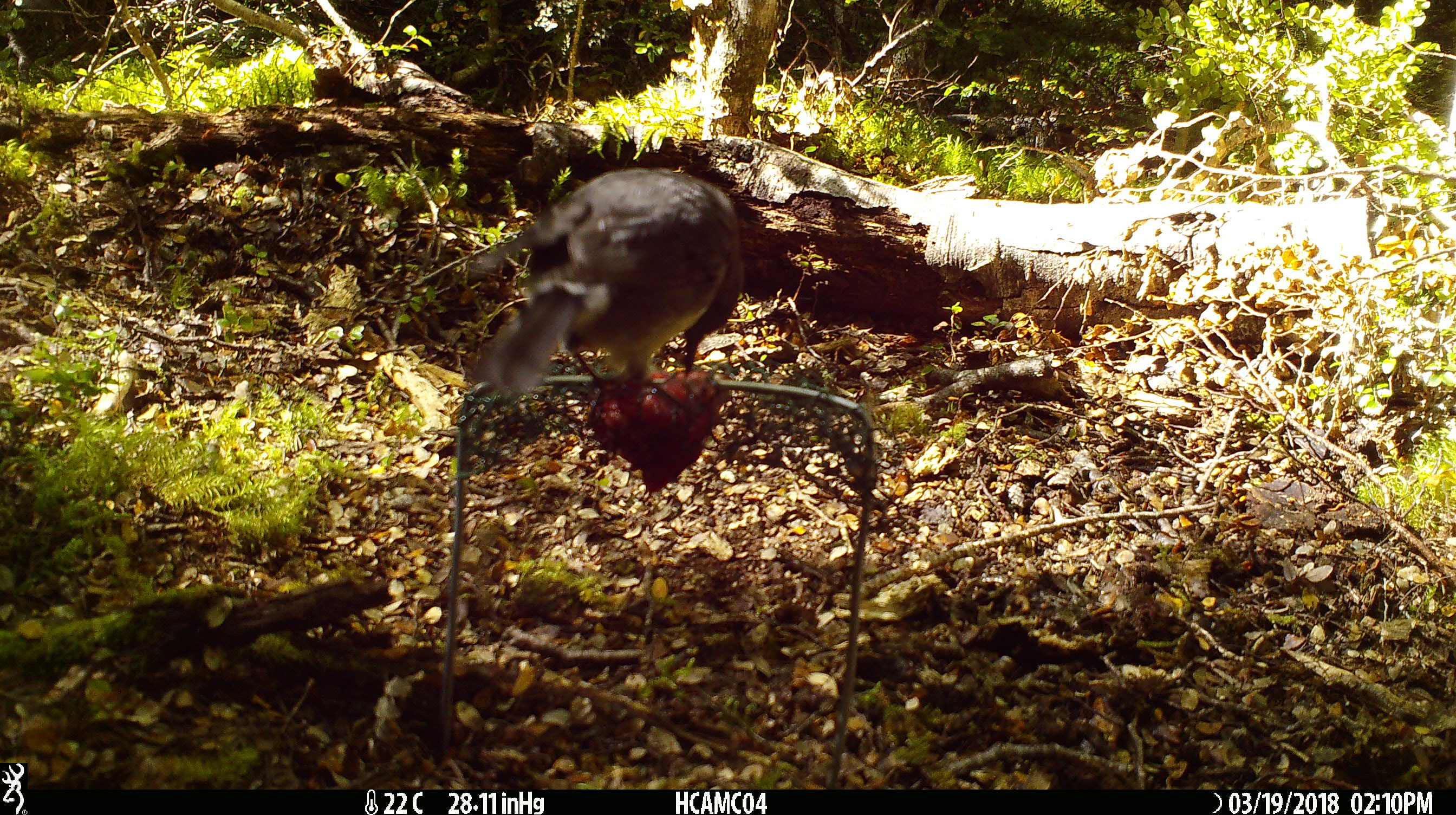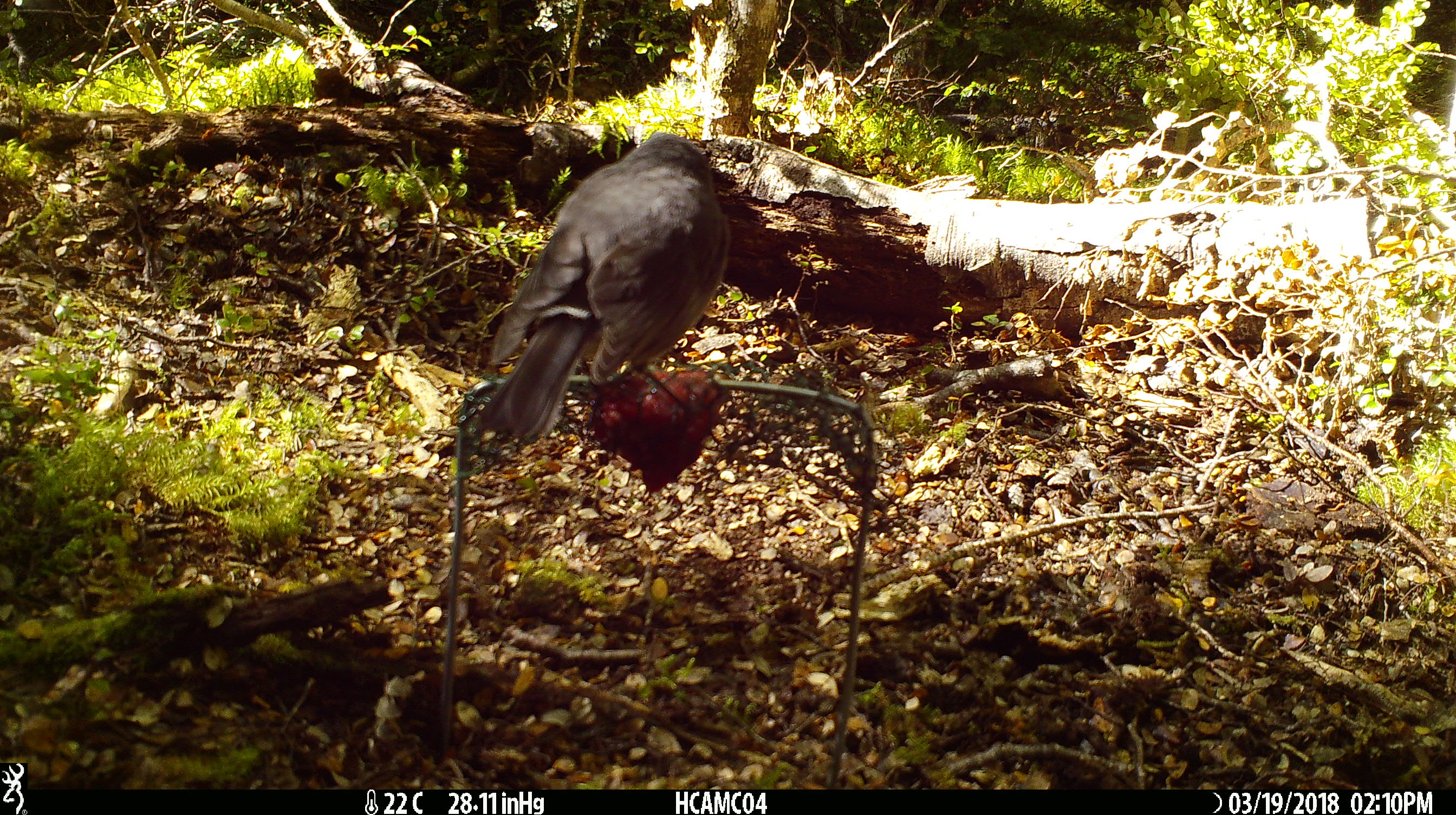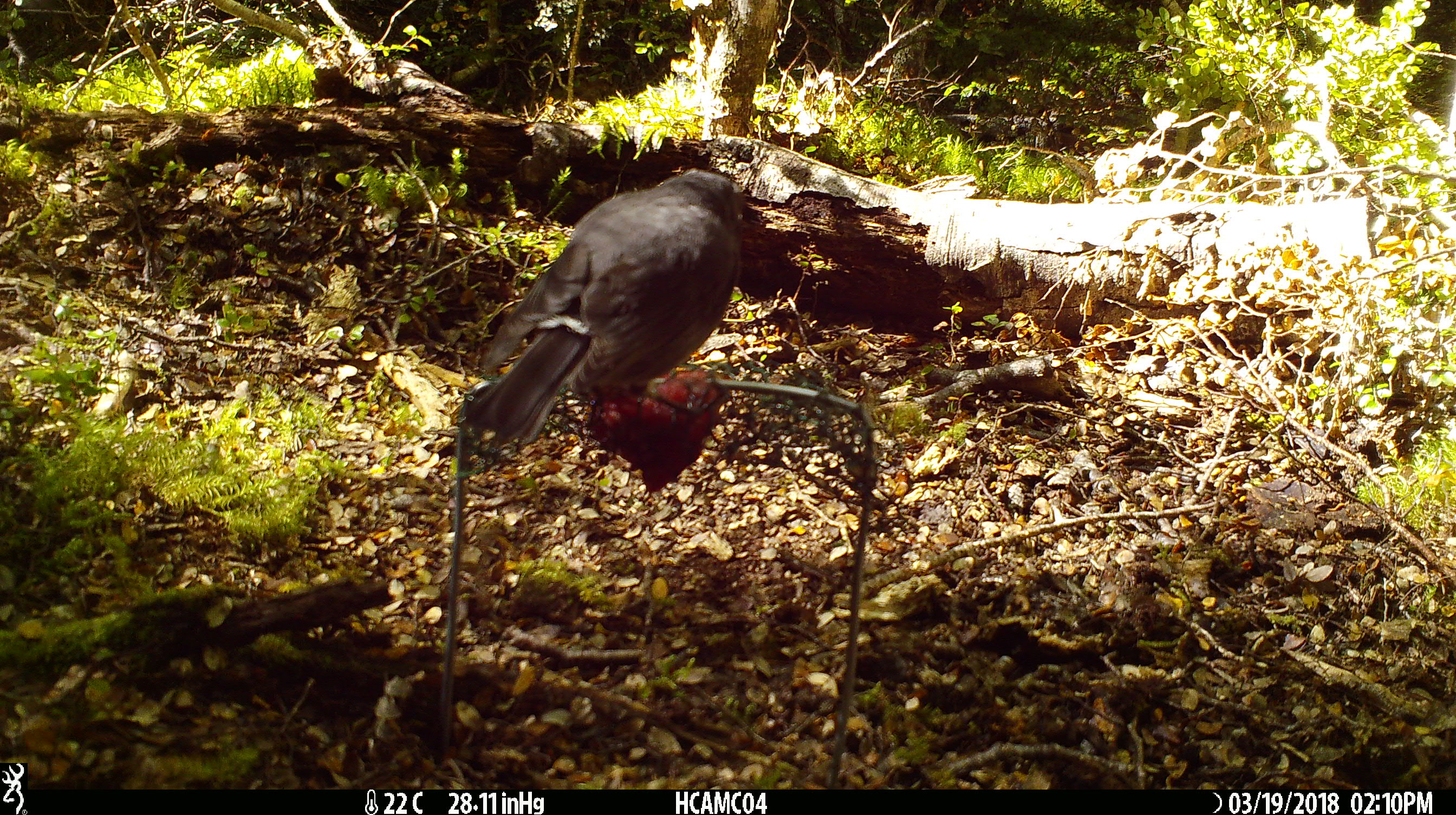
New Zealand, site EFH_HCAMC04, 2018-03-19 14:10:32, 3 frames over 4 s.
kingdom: Animalia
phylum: Chordata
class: Aves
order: Passeriformes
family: Petroicidae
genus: Petroica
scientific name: Petroica australis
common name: new zealand robin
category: robin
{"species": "robin (new zealand robin) (Petroica australis)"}